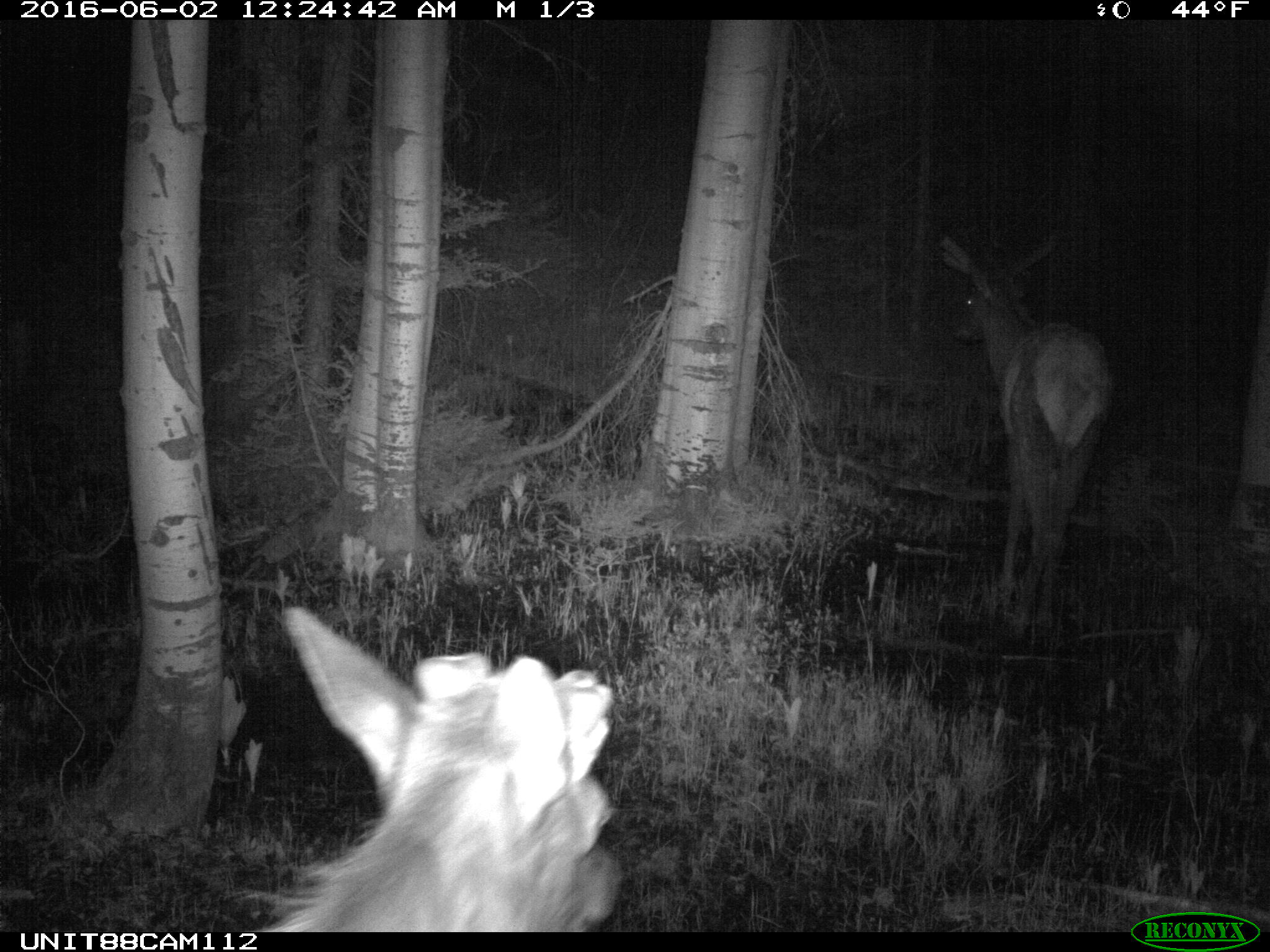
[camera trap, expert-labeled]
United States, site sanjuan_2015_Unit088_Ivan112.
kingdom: Animalia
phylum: Chordata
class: Mammalia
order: Artiodactyla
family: Cervidae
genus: Cervus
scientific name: Cervus elaphus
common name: red deer